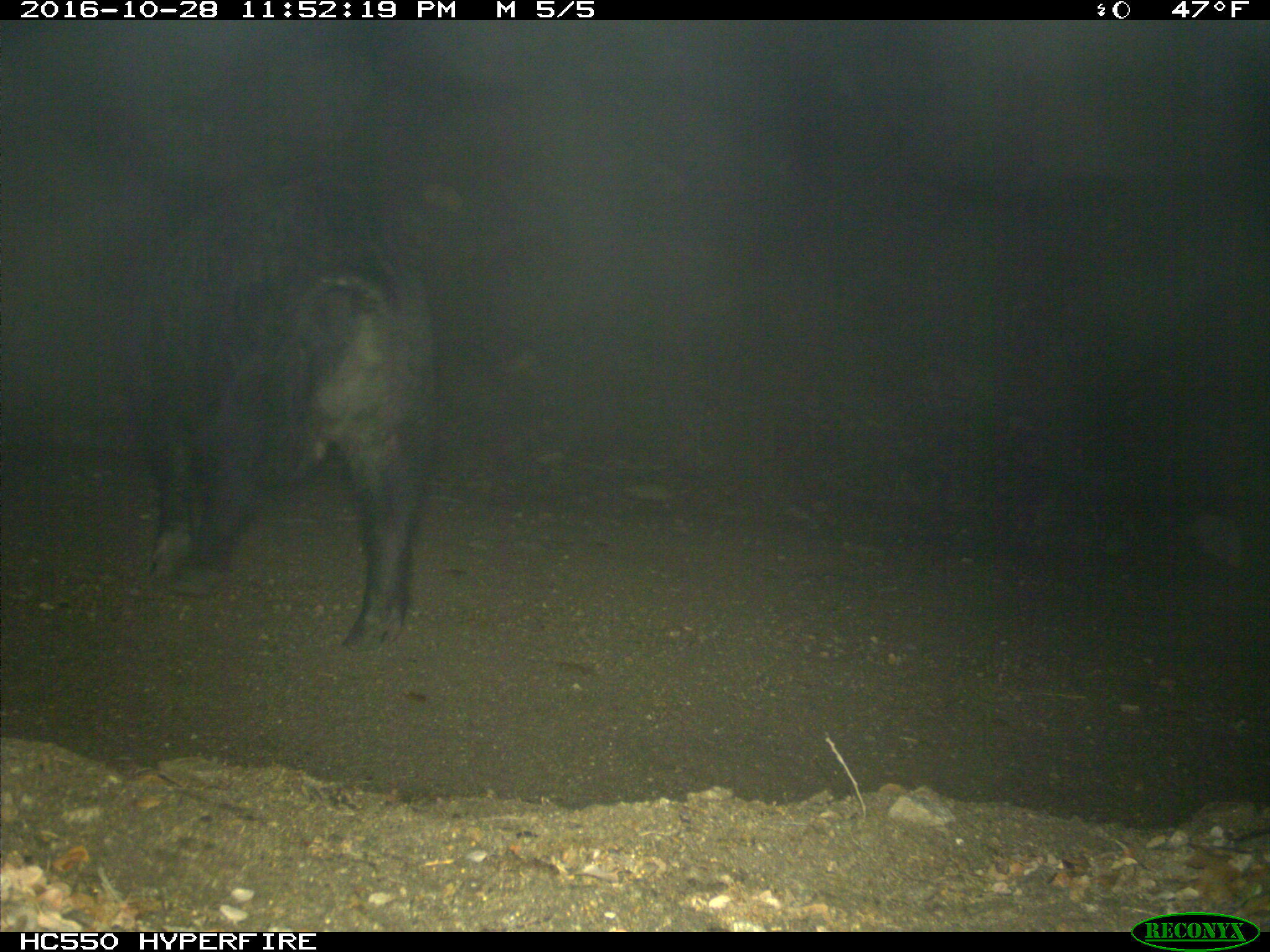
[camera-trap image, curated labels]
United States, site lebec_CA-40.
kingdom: Animalia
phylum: Chordata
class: Mammalia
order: Artiodactyla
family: Suidae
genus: Sus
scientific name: Sus scrofa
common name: wild boar